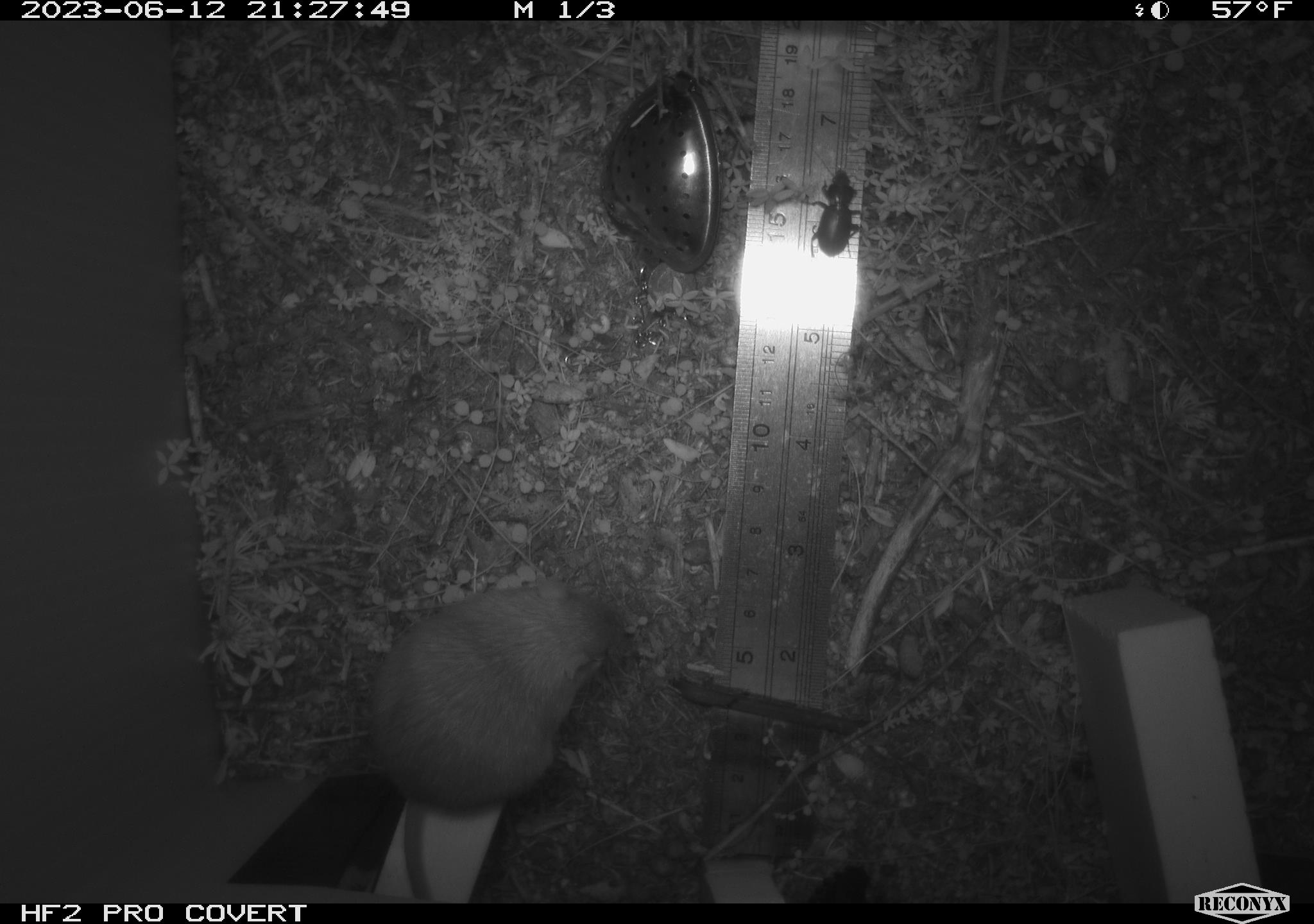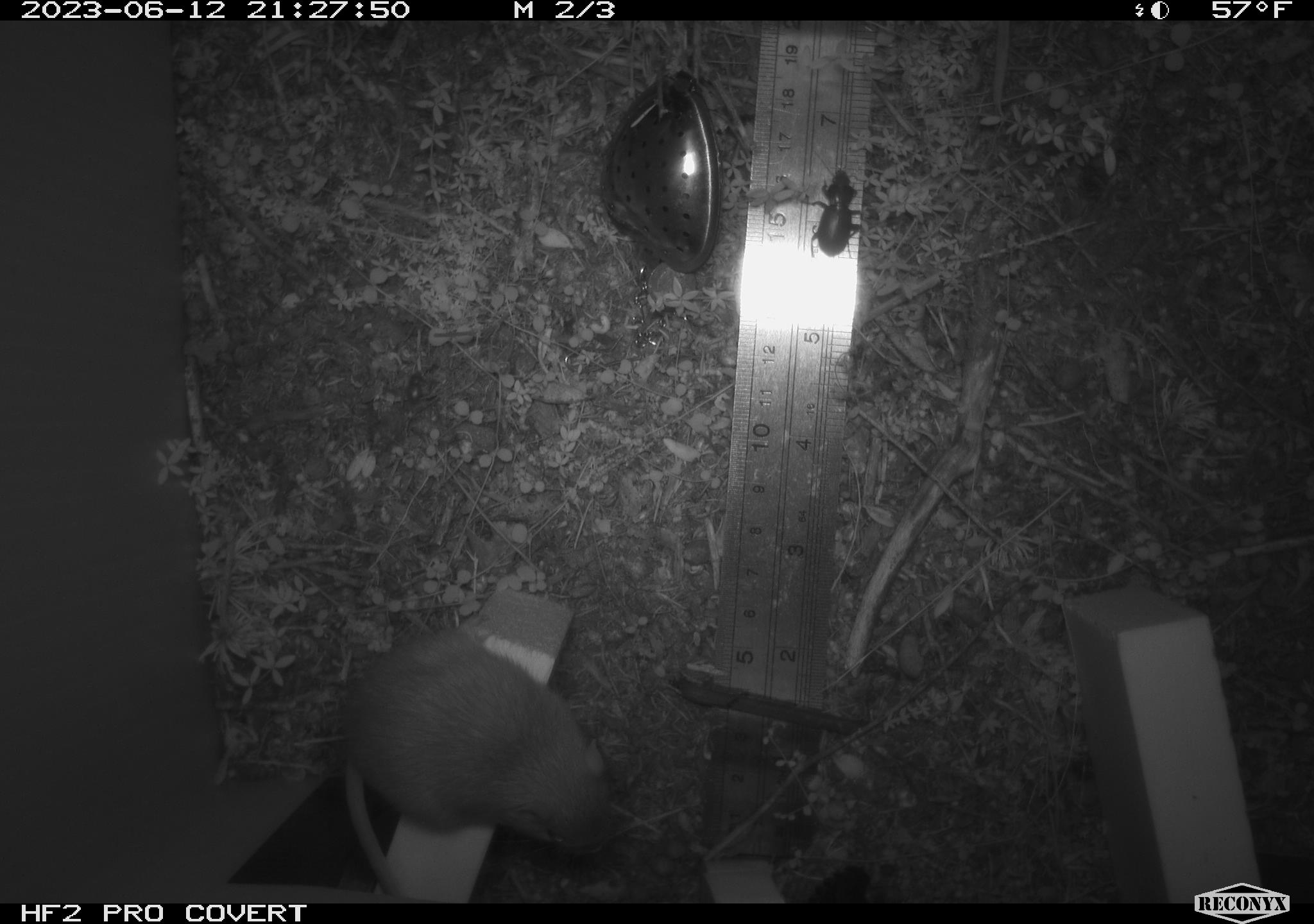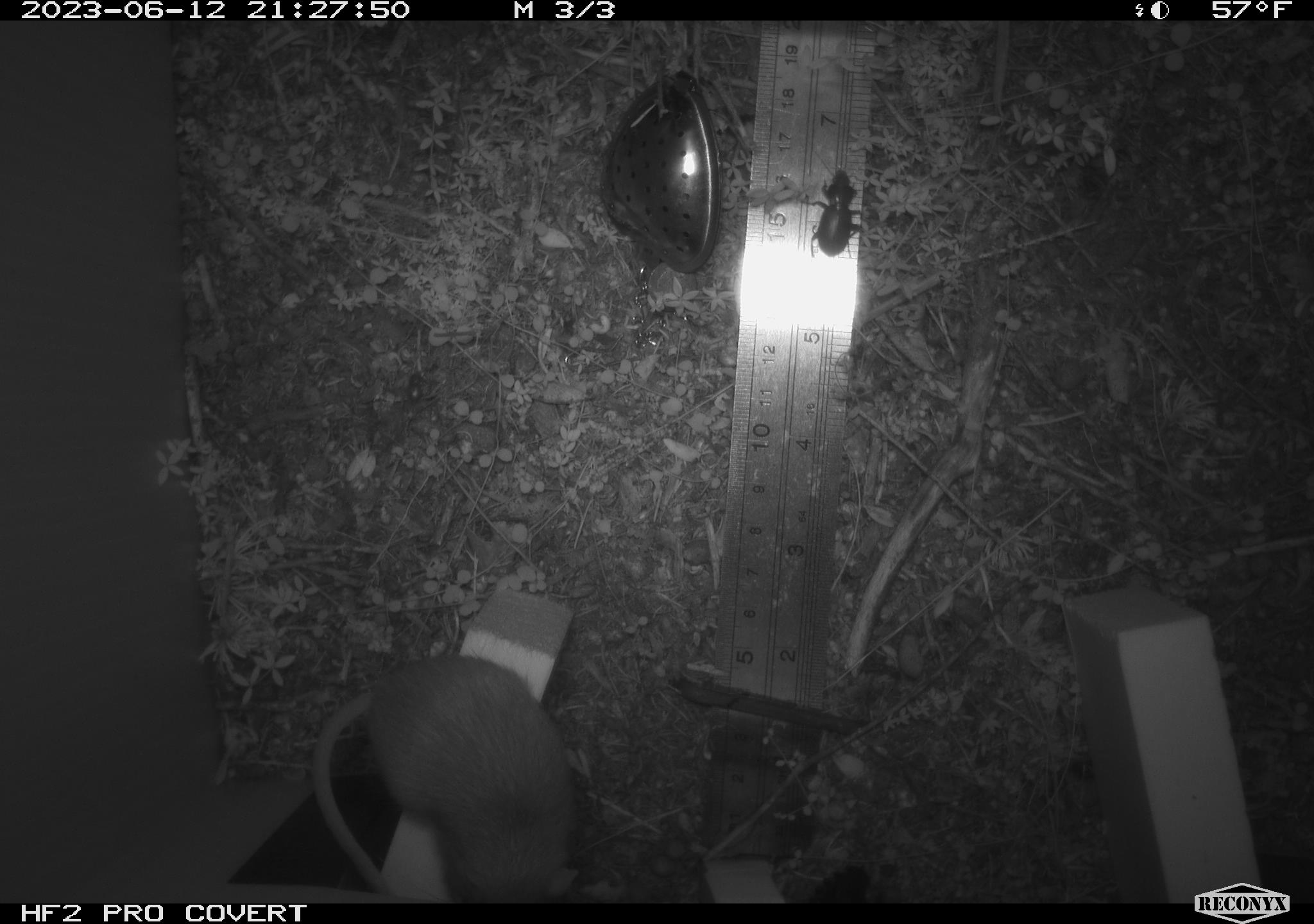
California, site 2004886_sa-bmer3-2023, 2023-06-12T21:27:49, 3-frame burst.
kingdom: Animalia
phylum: Arthropoda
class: Insecta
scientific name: Insecta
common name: insect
Insect (Insecta).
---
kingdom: Animalia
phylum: Chordata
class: Mammalia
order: Rodentia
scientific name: Rodentia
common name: mouse species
Mouse species (Rodentia).